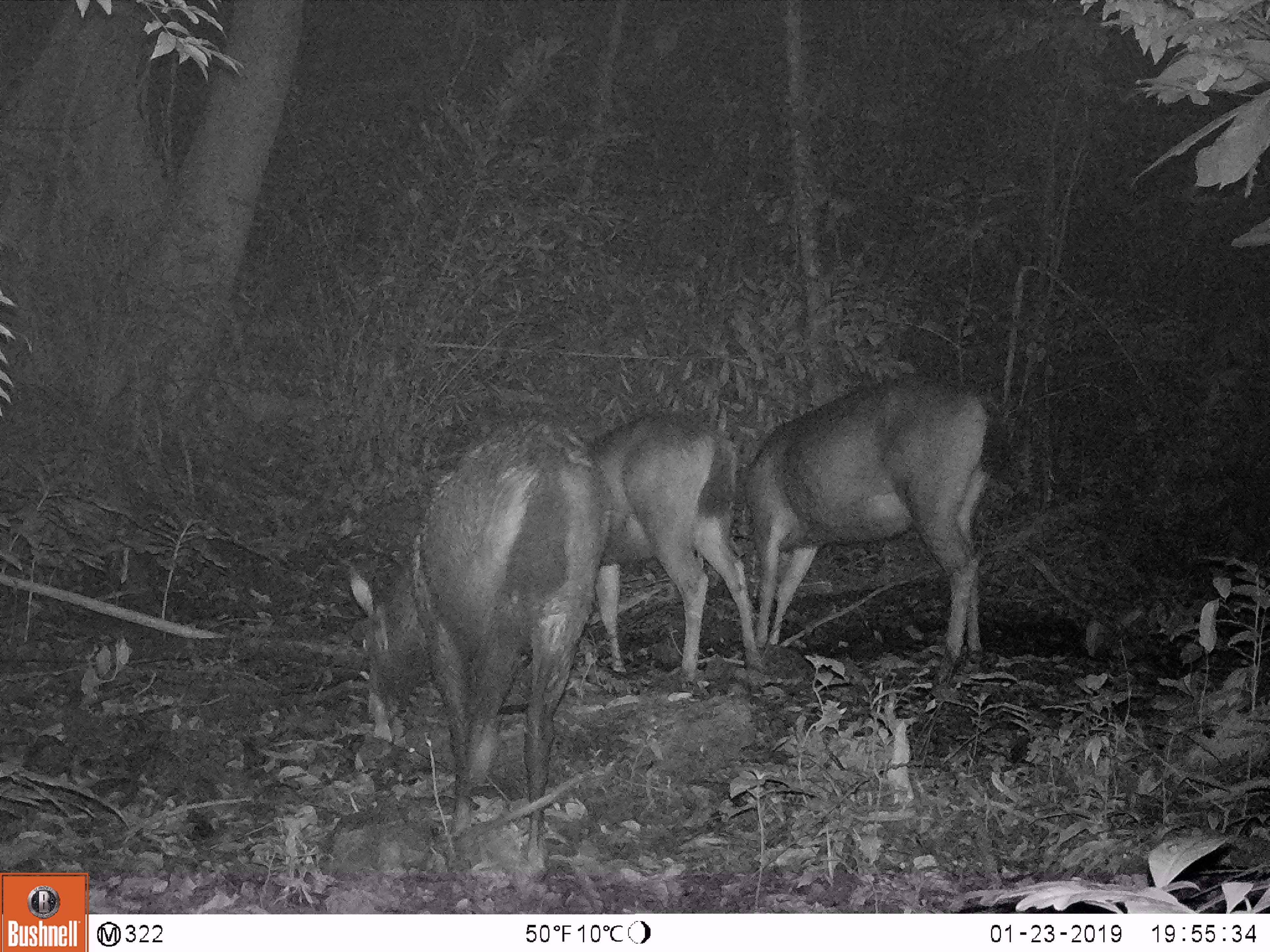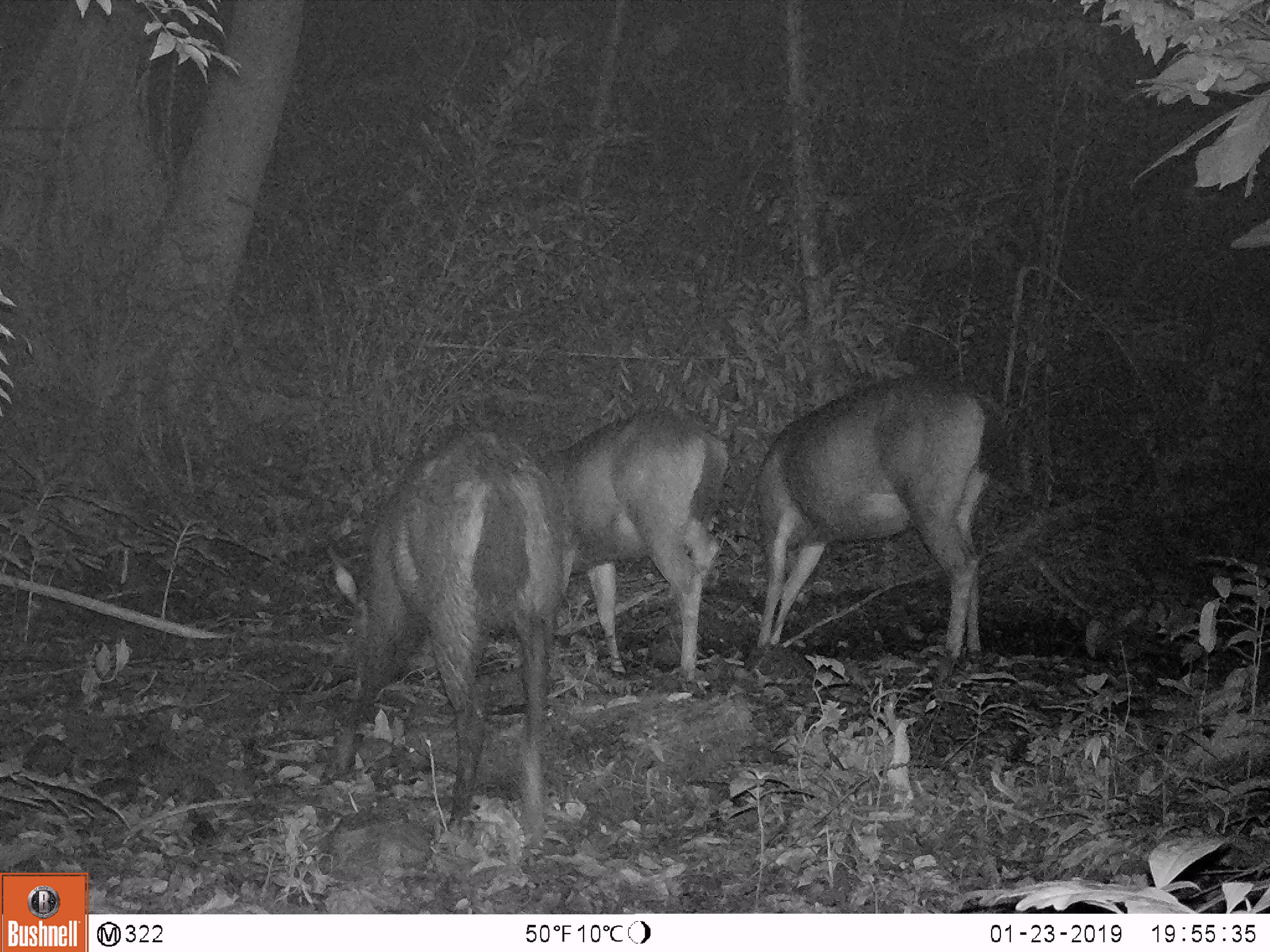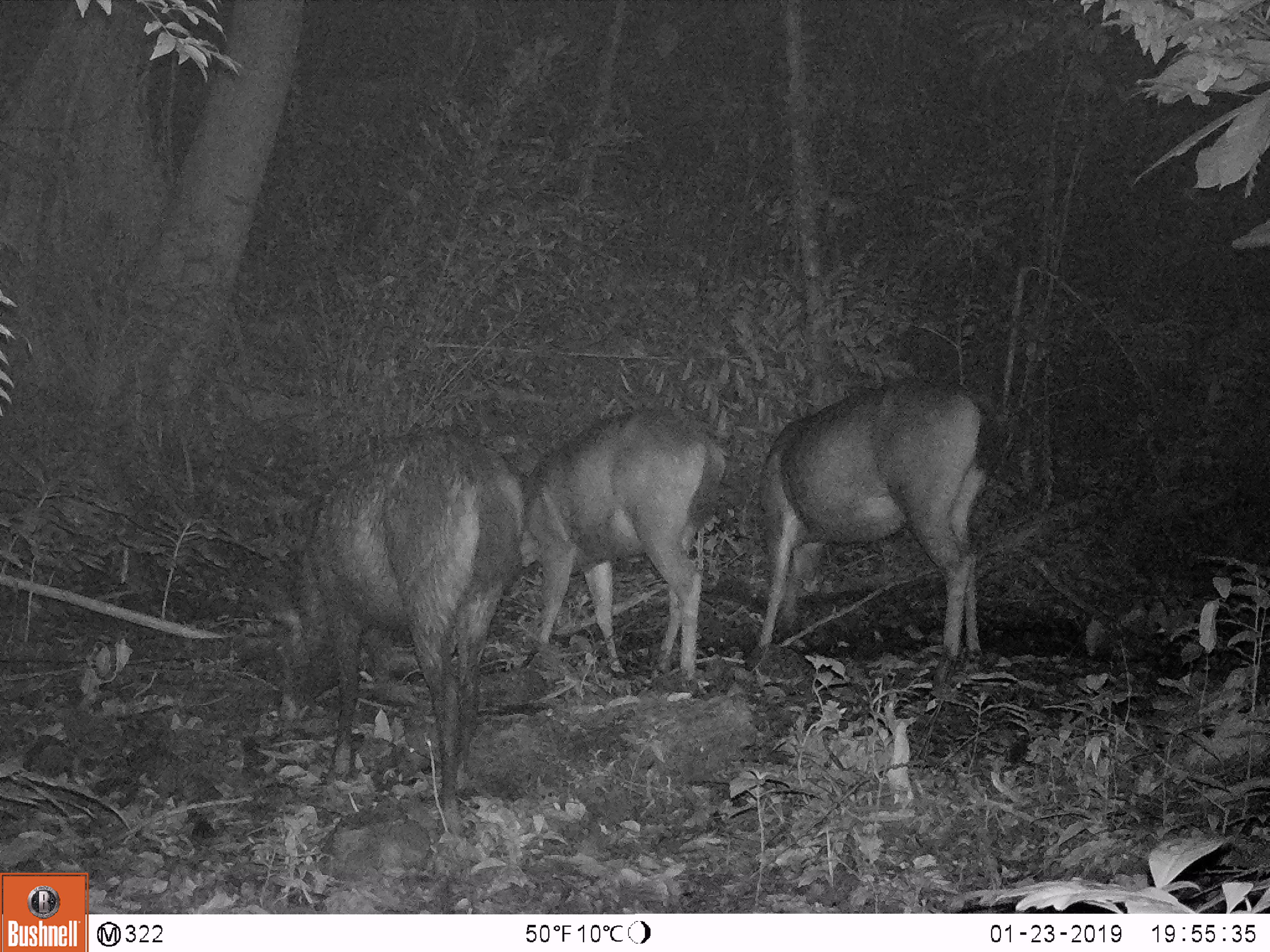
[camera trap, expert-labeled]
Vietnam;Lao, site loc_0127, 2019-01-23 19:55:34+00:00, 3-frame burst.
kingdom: Animalia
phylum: Chordata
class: Mammalia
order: Artiodactyla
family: Cervidae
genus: Rusa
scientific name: Rusa unicolor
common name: sambar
Sambar (Rusa unicolor). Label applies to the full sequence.